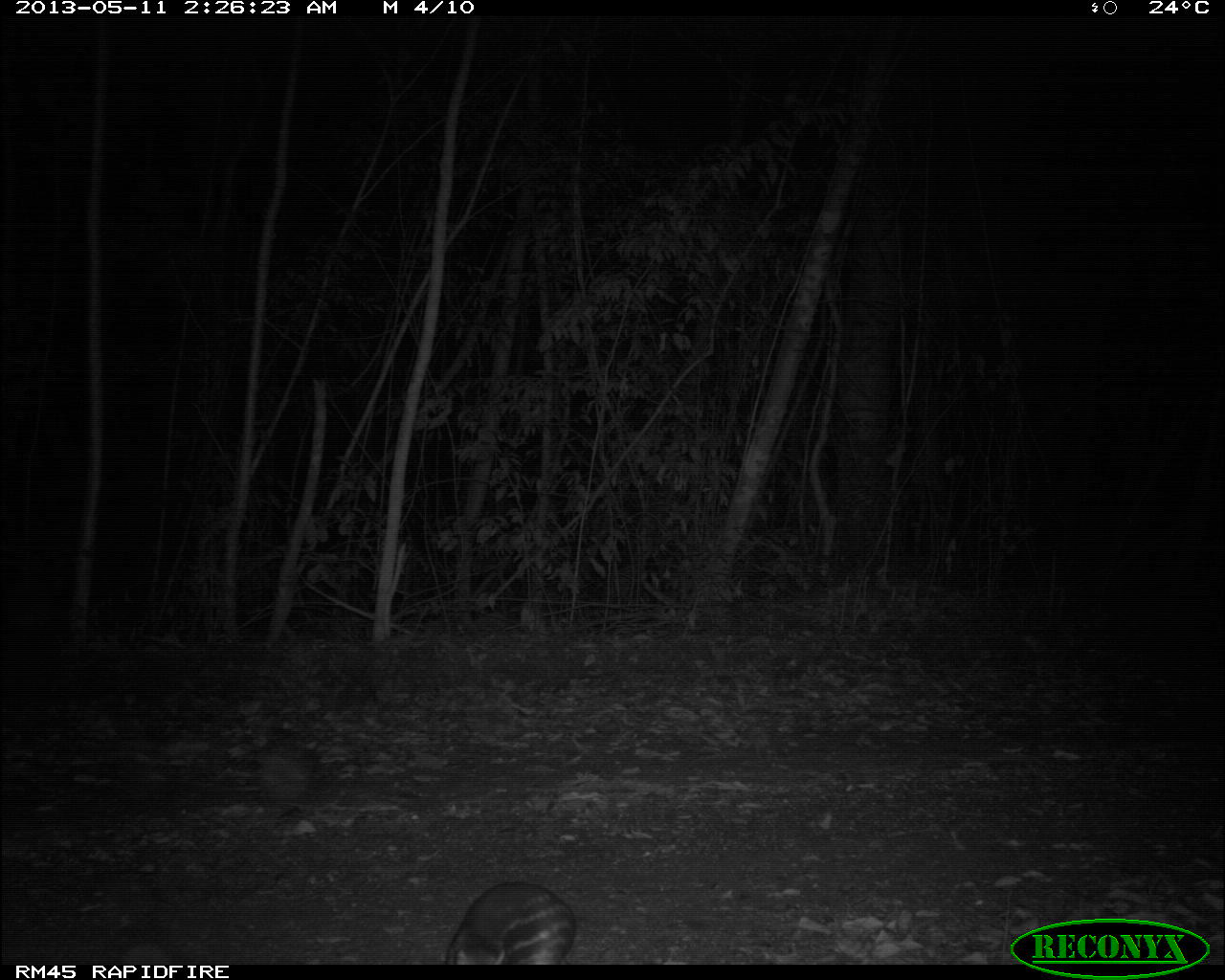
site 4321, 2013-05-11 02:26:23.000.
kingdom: Animalia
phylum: Chordata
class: Mammalia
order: Rodentia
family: Cuniculidae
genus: Cuniculus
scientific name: Cuniculus paca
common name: lowland paca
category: agouti paca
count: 1